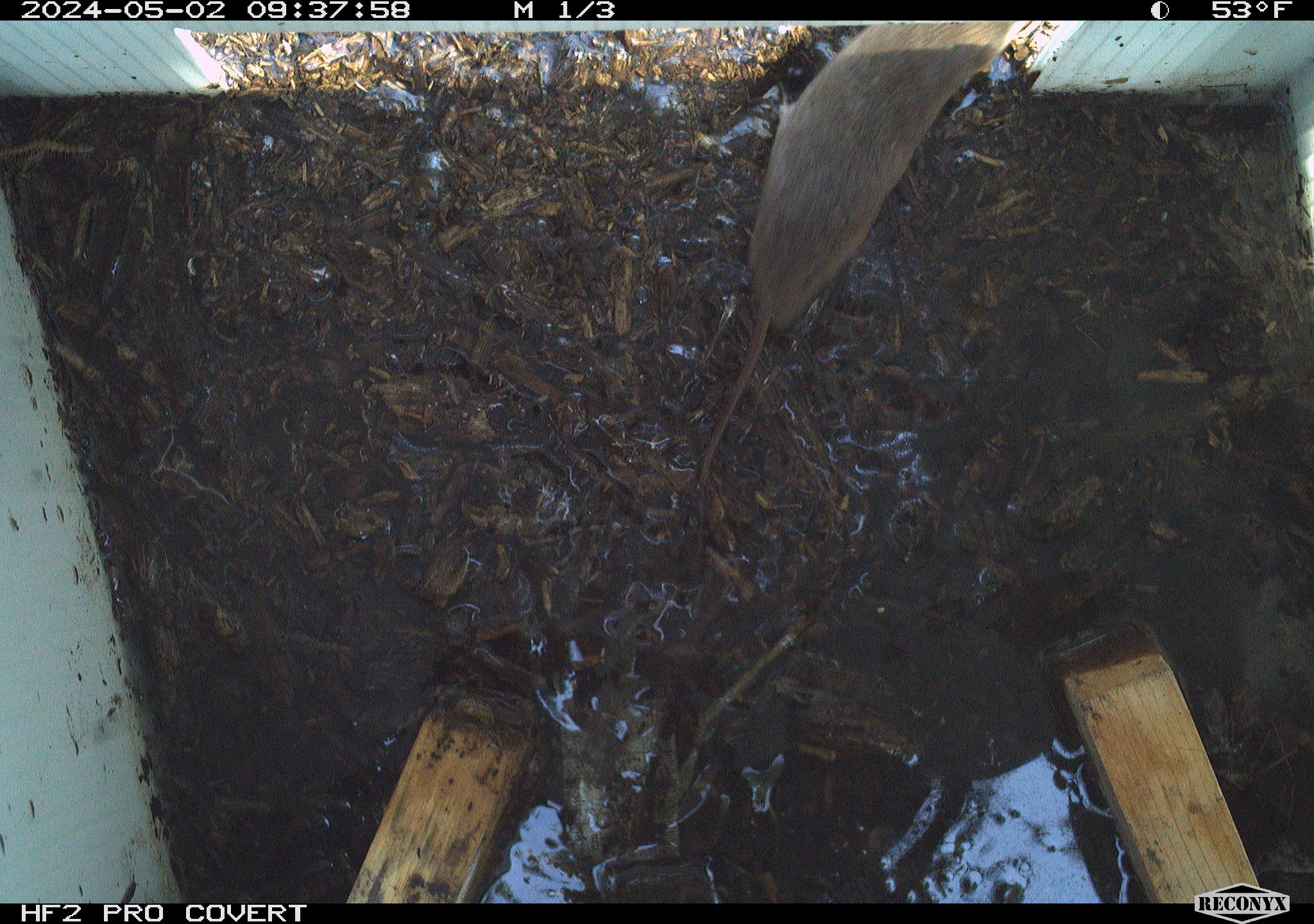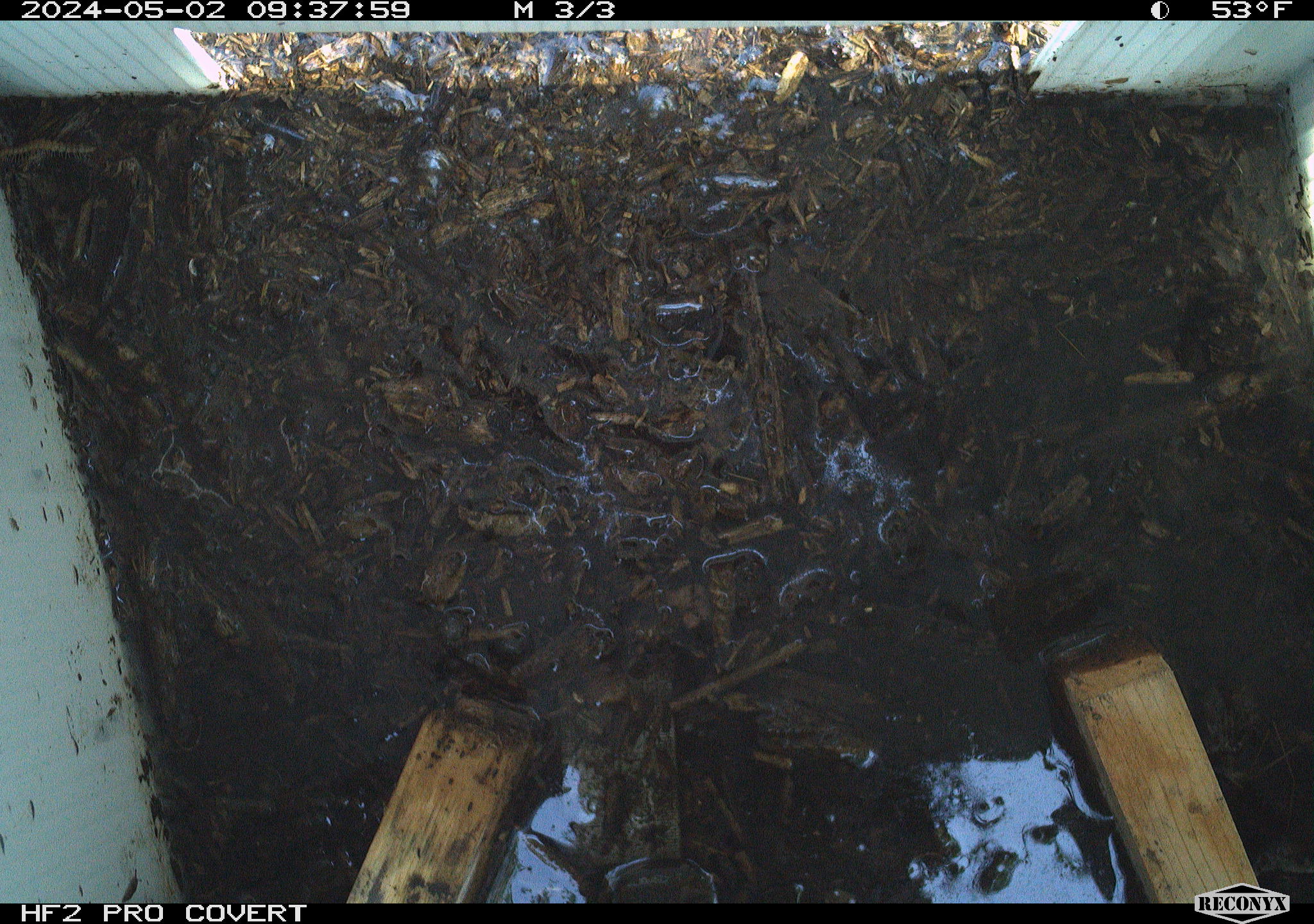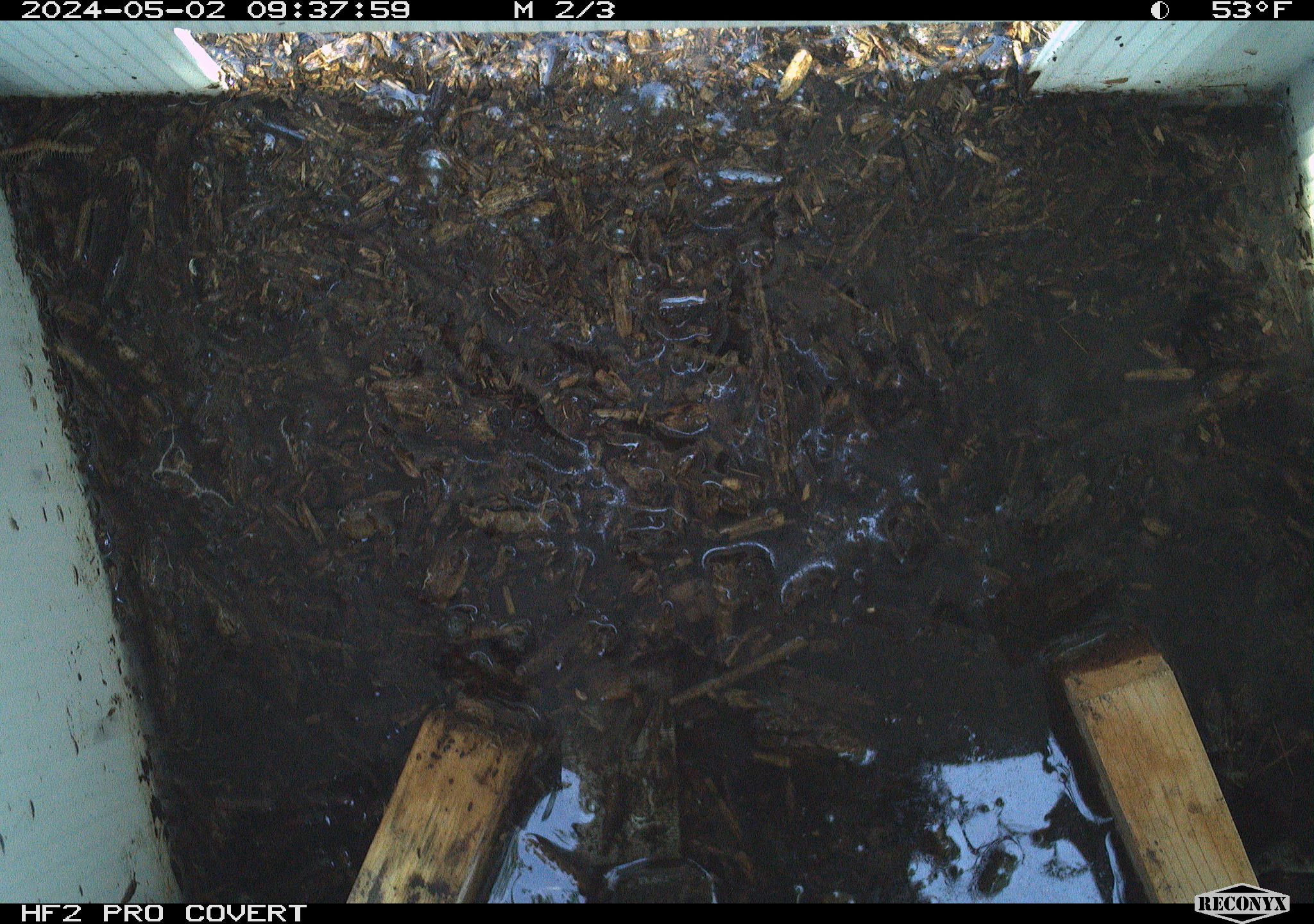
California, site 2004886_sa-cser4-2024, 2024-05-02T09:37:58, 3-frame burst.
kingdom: Animalia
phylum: Chordata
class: Mammalia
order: Eulipotyphla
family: Soricidae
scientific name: Soricidae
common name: shrews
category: soricidae family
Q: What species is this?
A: Soricidae family (shrews) (Soricidae).